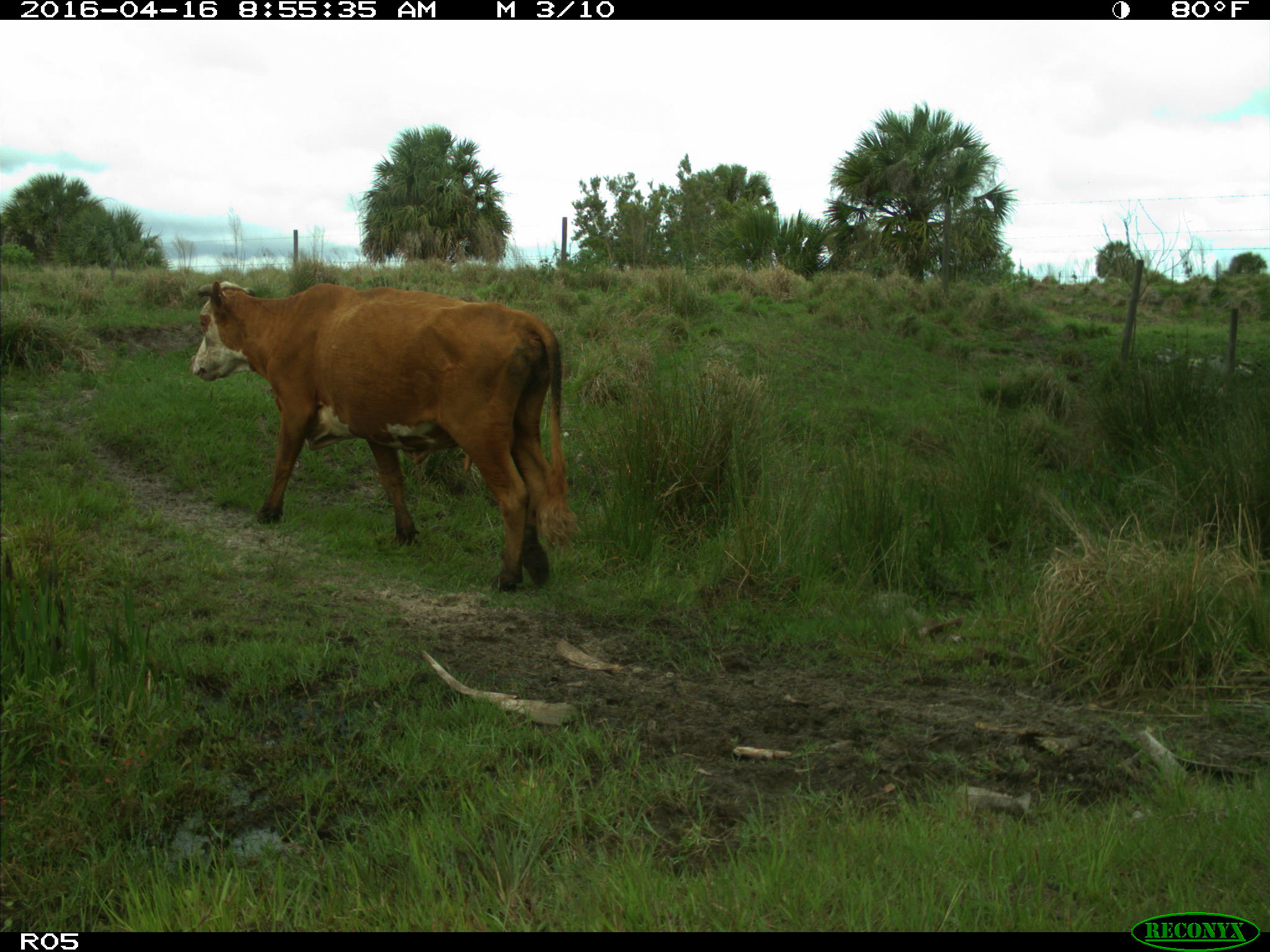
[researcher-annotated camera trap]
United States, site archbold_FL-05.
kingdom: Animalia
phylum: Chordata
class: Mammalia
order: Artiodactyla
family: Bovidae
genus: Bos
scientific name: Bos taurus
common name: domestic cow